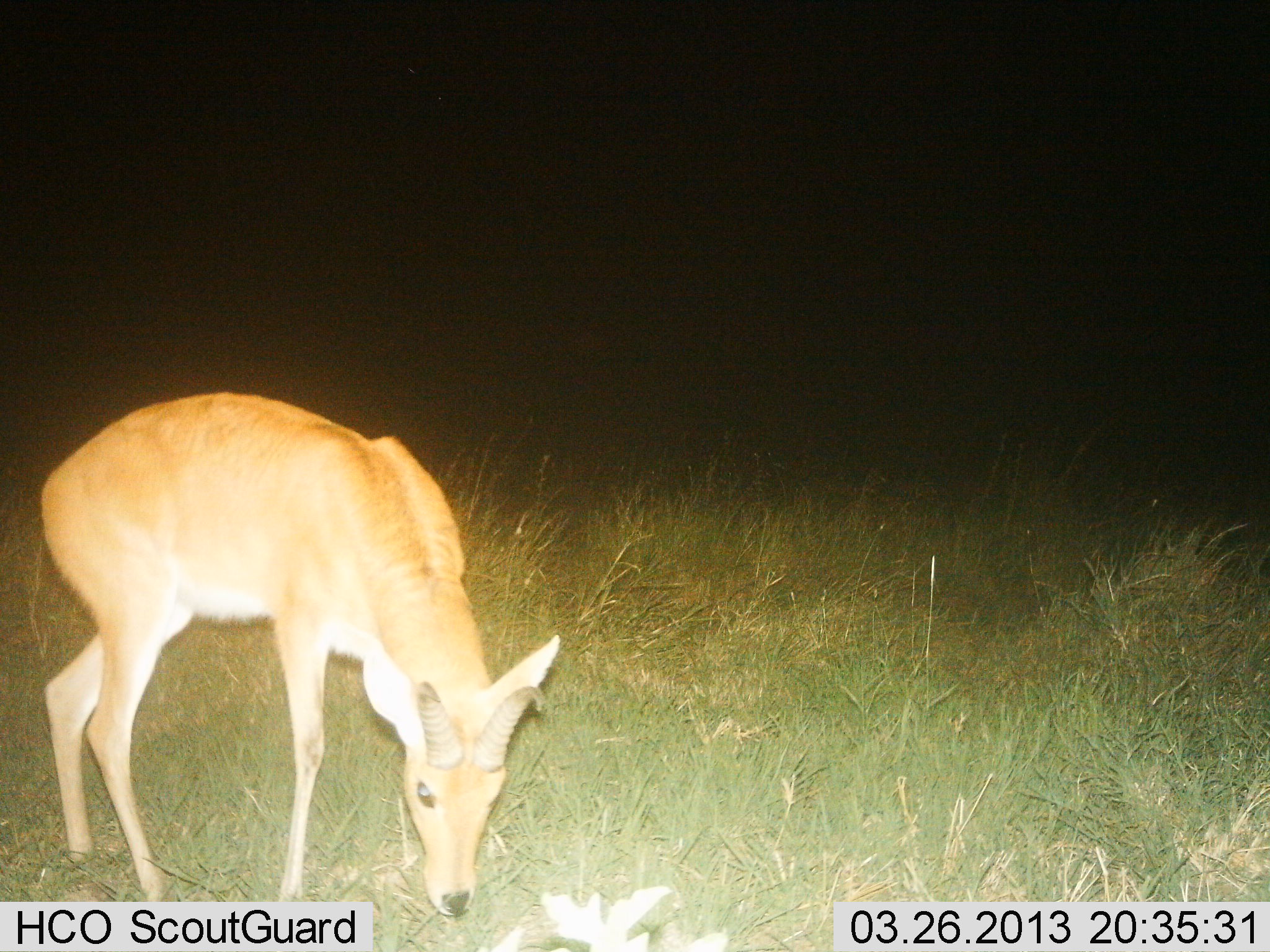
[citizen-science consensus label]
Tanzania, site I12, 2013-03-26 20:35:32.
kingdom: Animalia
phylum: Chordata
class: Mammalia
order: Artiodactyla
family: Bovidae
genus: Redunca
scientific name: Redunca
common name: reedbuck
Reedbuck (Redunca), count 1. Behavior (volunteer vote fractions): standing 22%, resting 0%, moving 0%, interacting 0%. Young present (vote fraction): 11%. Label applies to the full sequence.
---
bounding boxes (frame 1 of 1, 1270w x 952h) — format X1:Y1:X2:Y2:
animal: 37:393:562:920